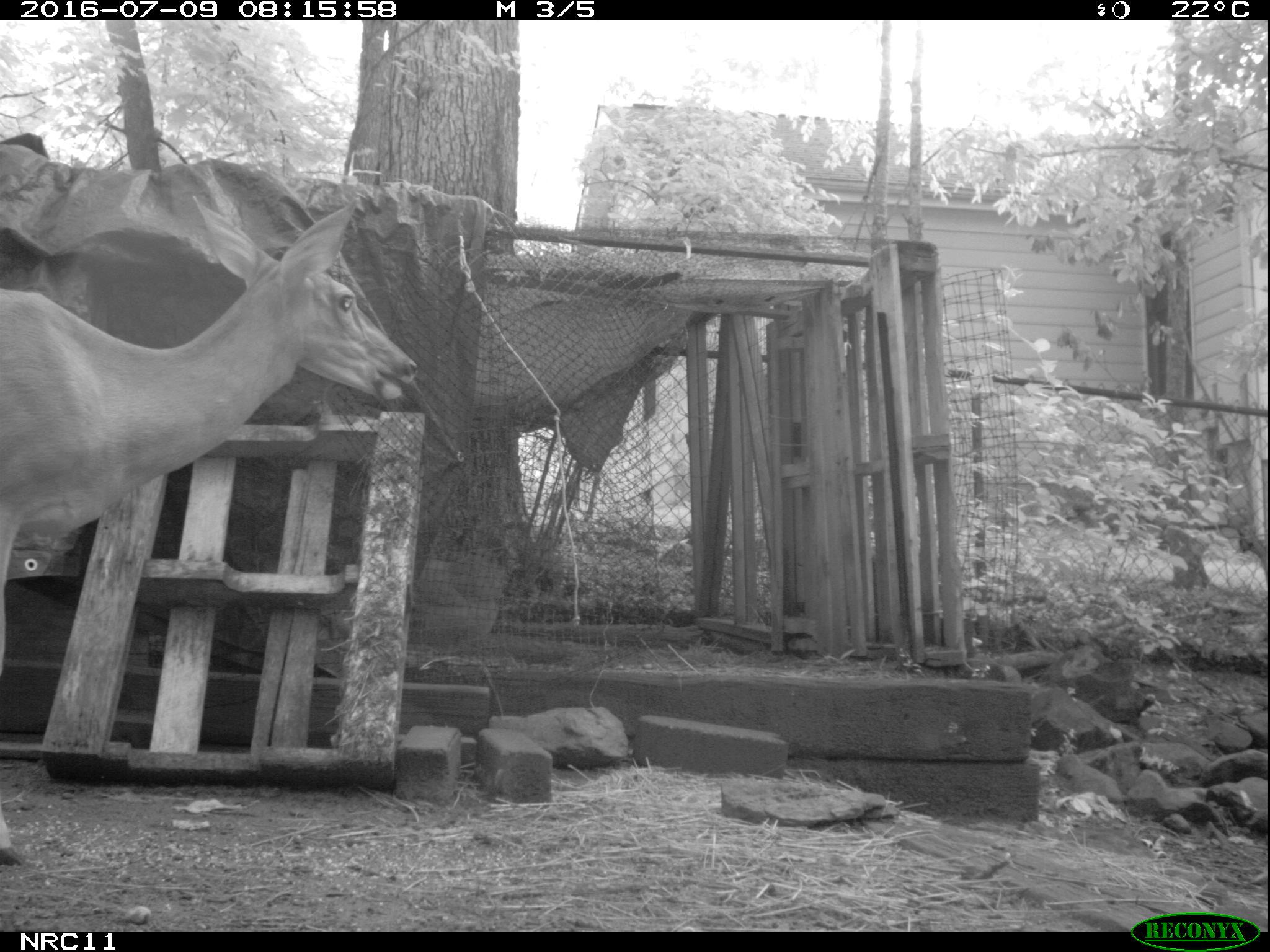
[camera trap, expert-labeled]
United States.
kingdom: Animalia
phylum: Chordata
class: Mammalia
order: Artiodactyla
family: Cervidae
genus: Odocoileus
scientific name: Odocoileus virginianus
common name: white-tailed deer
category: White Tailed Deer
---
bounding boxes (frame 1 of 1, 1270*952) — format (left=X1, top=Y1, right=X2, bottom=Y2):
White Tailed Deer: (left=0, top=191, right=423, bottom=593)